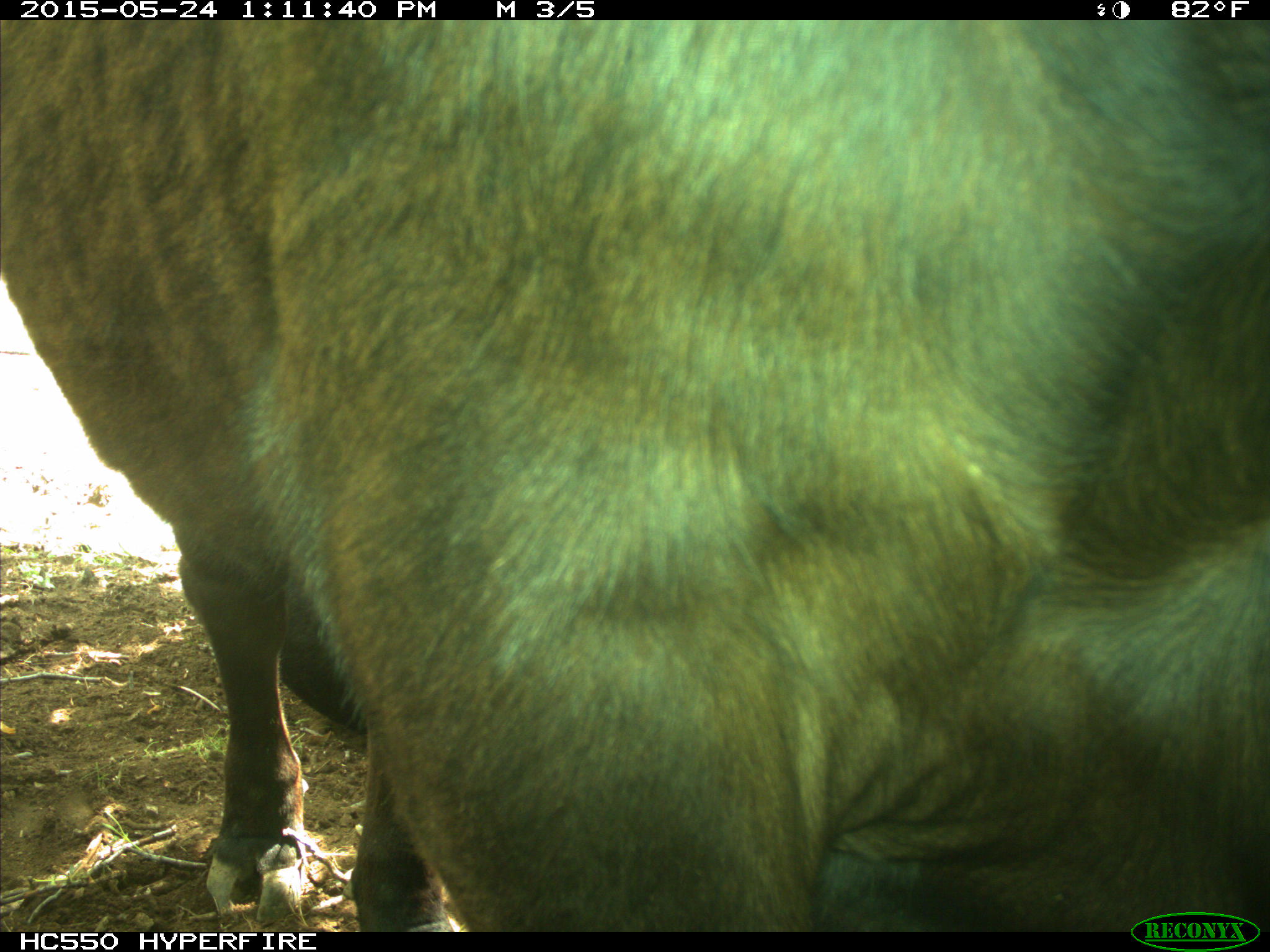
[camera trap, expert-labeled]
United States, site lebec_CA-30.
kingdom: Animalia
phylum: Chordata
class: Mammalia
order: Artiodactyla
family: Bovidae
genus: Bos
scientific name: Bos taurus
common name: domestic cow